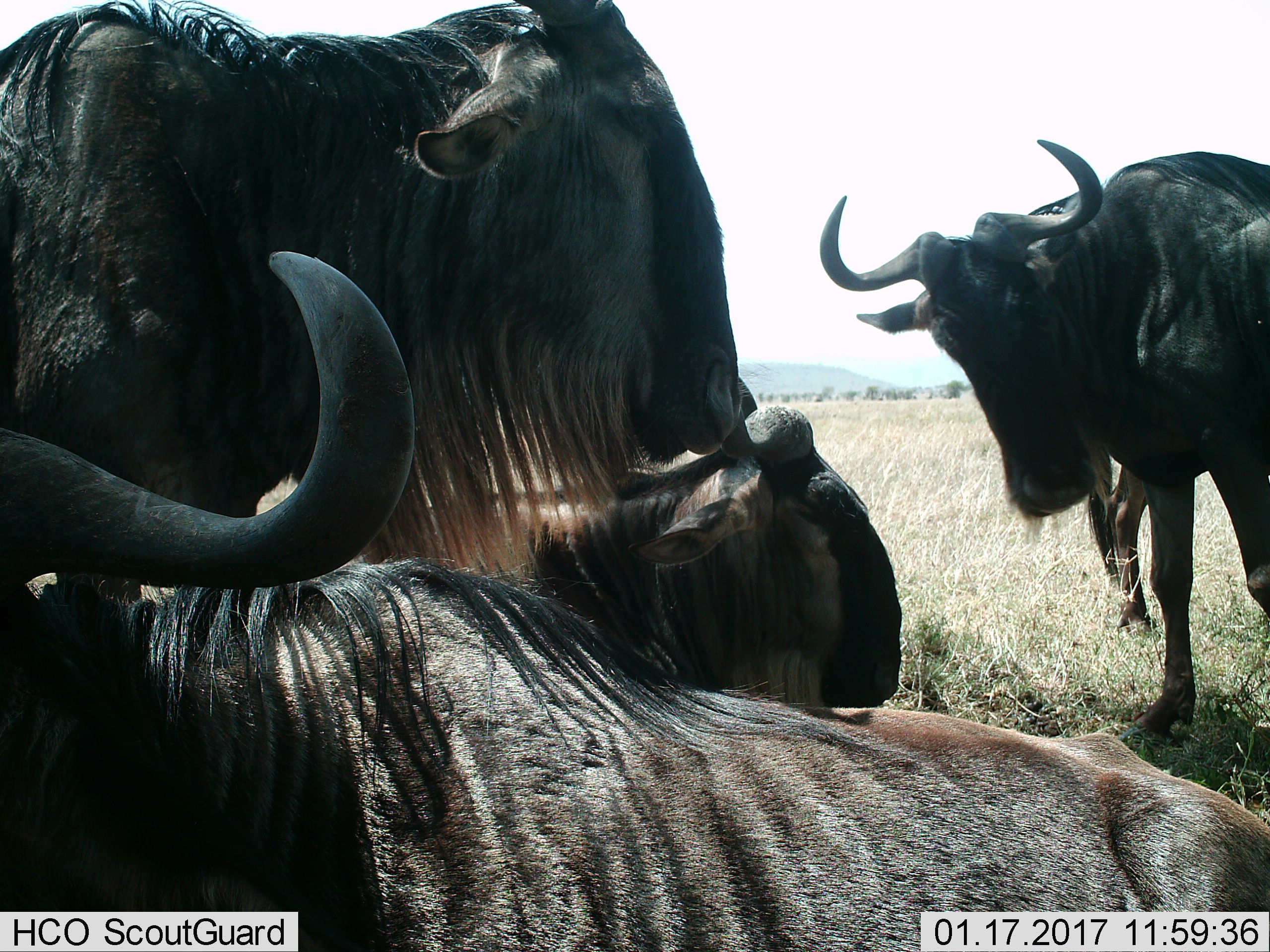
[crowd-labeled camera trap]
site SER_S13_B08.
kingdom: Animalia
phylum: Chordata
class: Mammalia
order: Artiodactyla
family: Bovidae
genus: Connochaetes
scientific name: Connochaetes taurinus taurinus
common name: blue wildebeest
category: wildebeestblue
Wildebeestblue (blue wildebeest) (Connochaetes taurinus taurinus), count 5. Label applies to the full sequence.